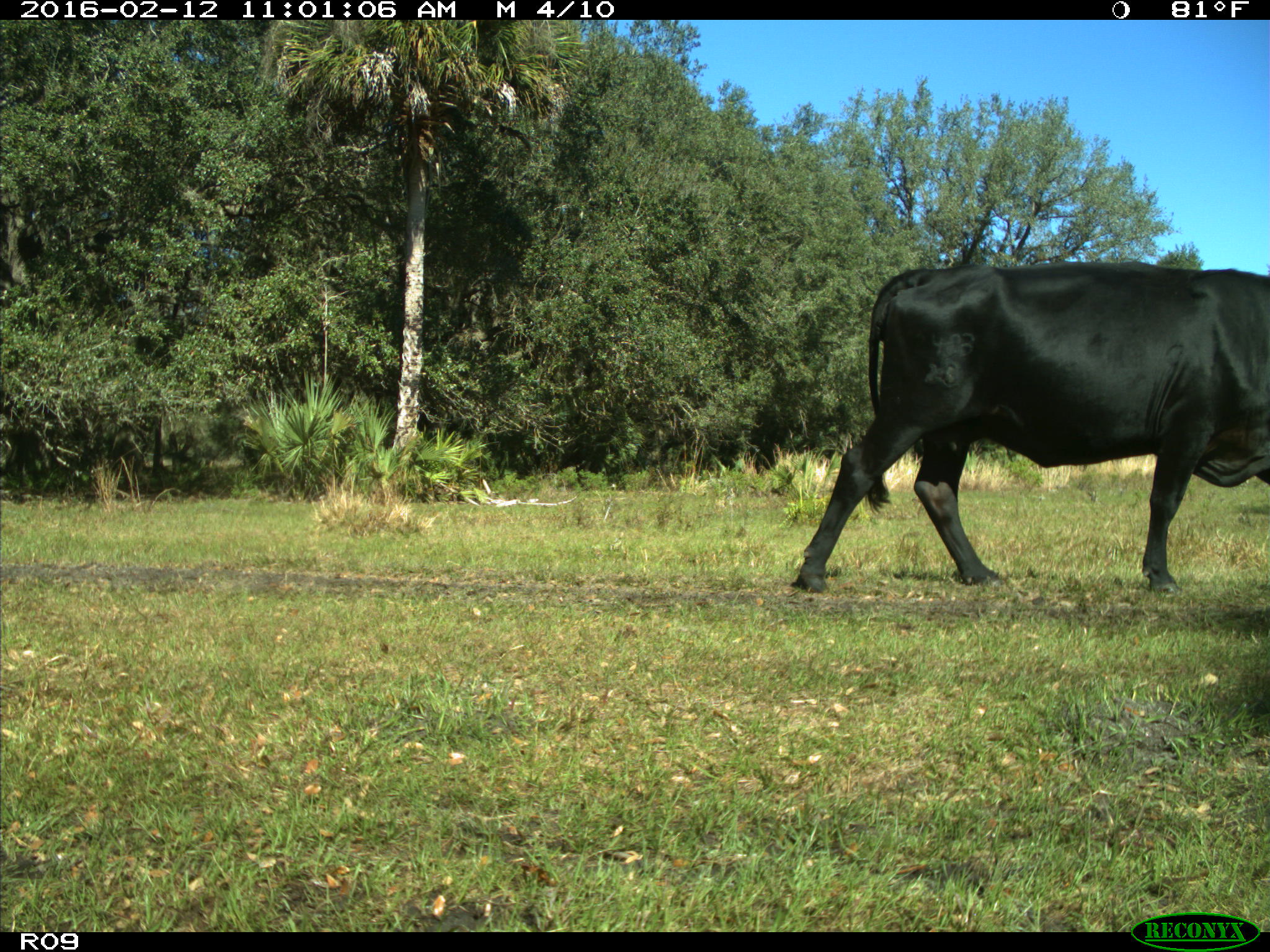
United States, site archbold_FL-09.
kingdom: Animalia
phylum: Chordata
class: Mammalia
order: Artiodactyla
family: Bovidae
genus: Bos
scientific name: Bos taurus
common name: domestic cow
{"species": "Bos taurus (domestic cow)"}